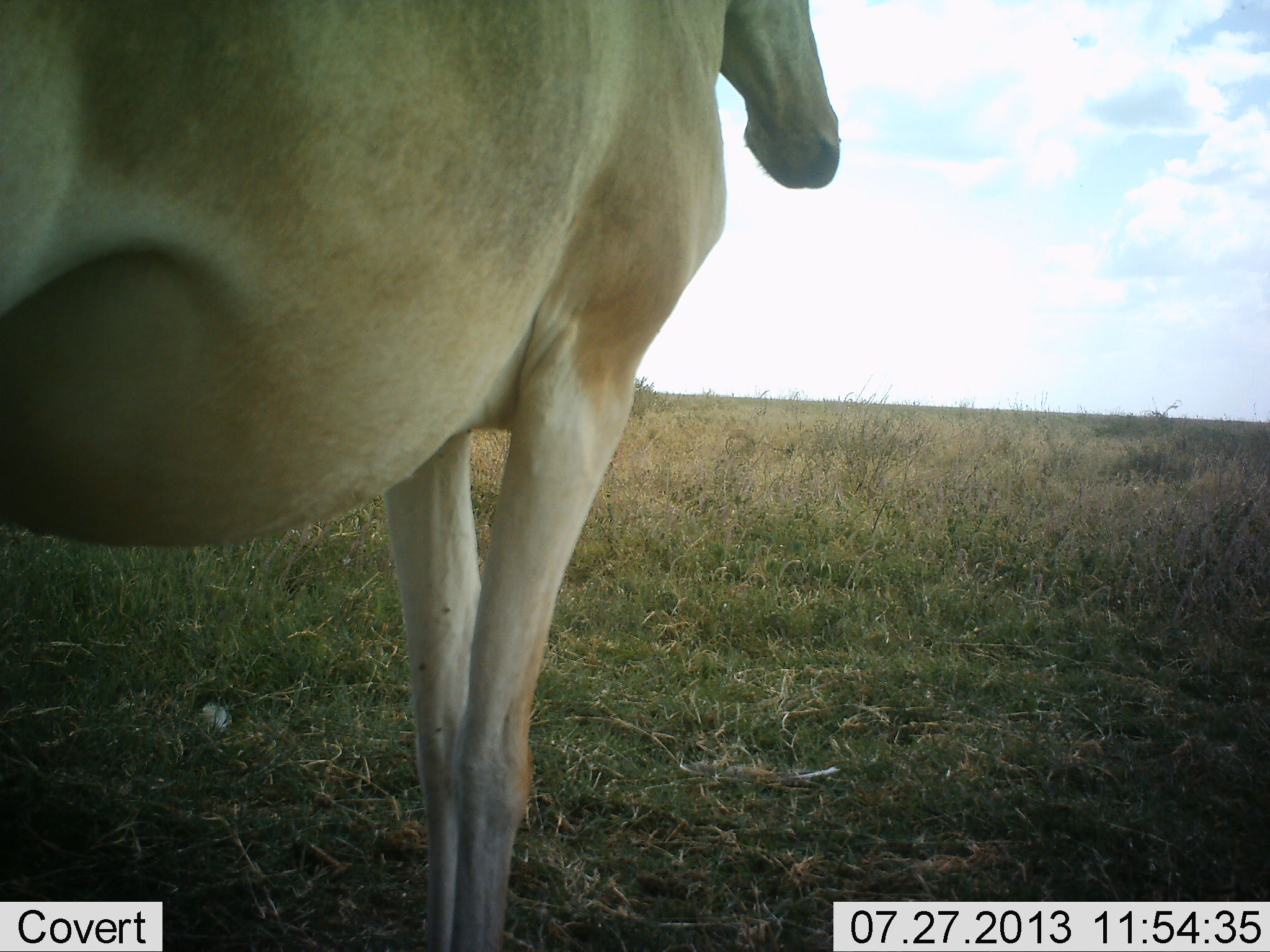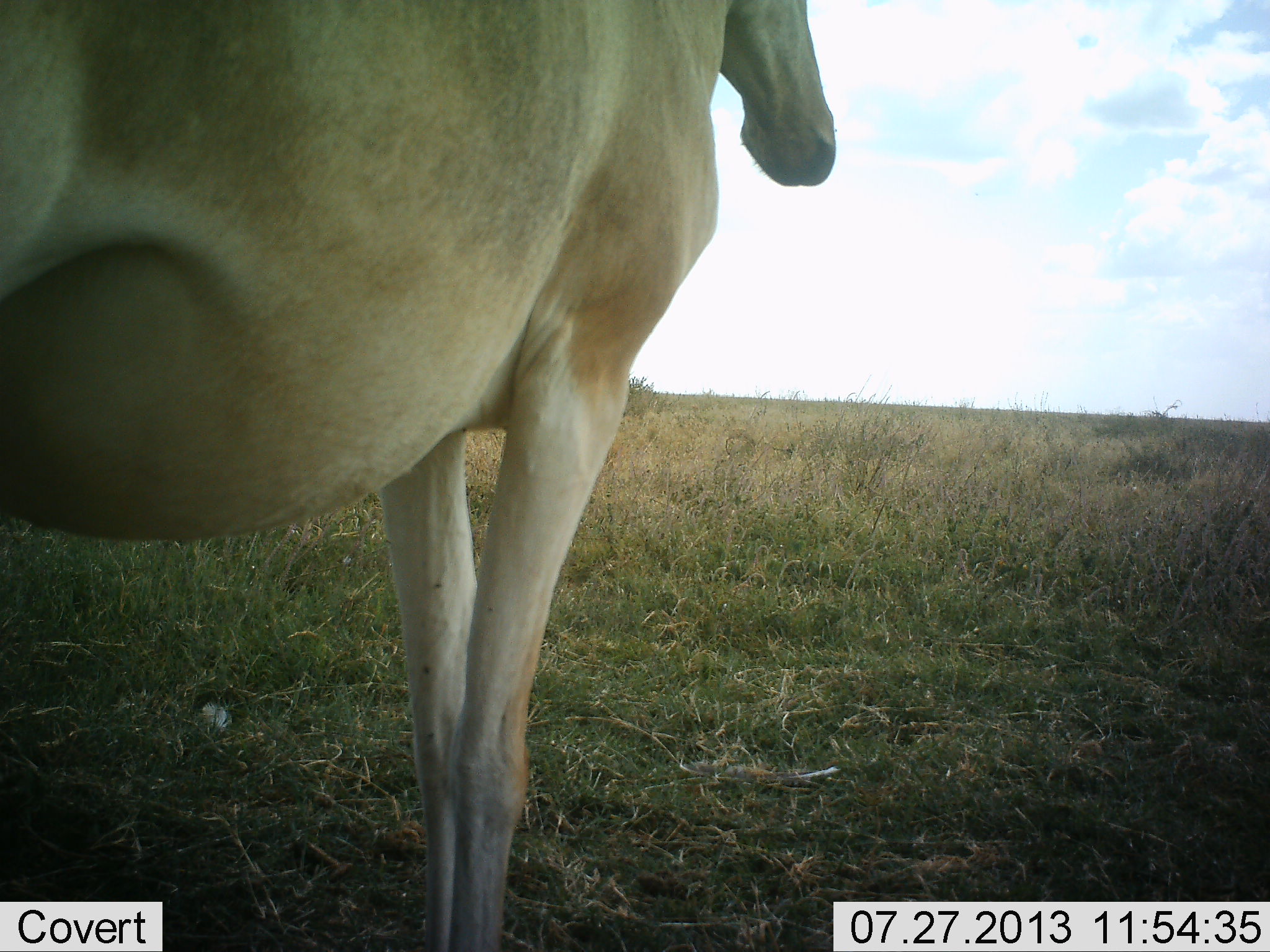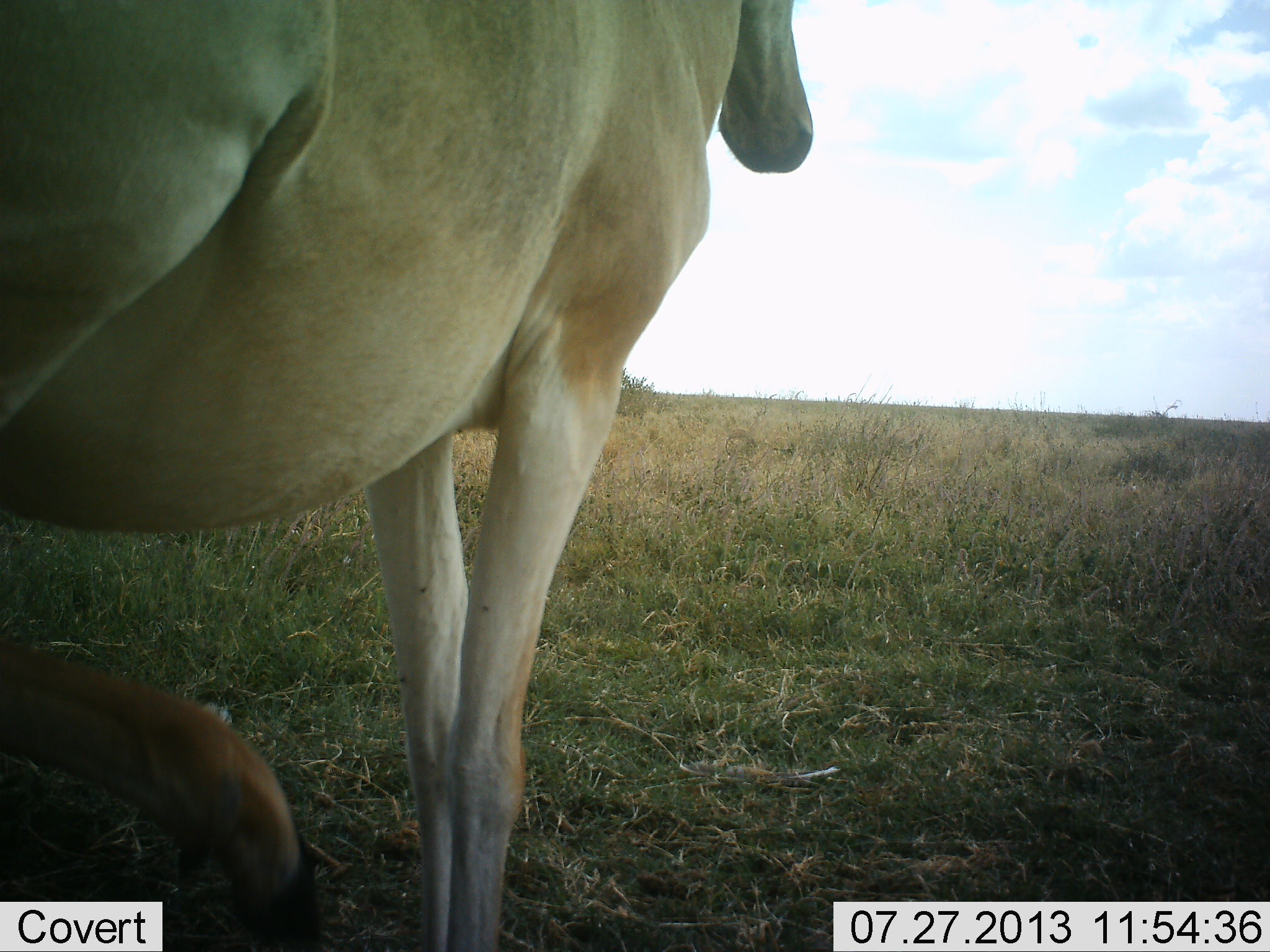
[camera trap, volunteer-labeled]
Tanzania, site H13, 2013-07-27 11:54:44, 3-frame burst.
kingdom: Animalia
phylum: Chordata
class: Mammalia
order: Artiodactyla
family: Bovidae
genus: Alcelaphus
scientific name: Alcelaphus buselaphus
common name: hartebeest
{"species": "hartebeest (Alcelaphus buselaphus)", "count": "1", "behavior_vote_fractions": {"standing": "100%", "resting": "0%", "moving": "0%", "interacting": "0%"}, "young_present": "0%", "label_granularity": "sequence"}